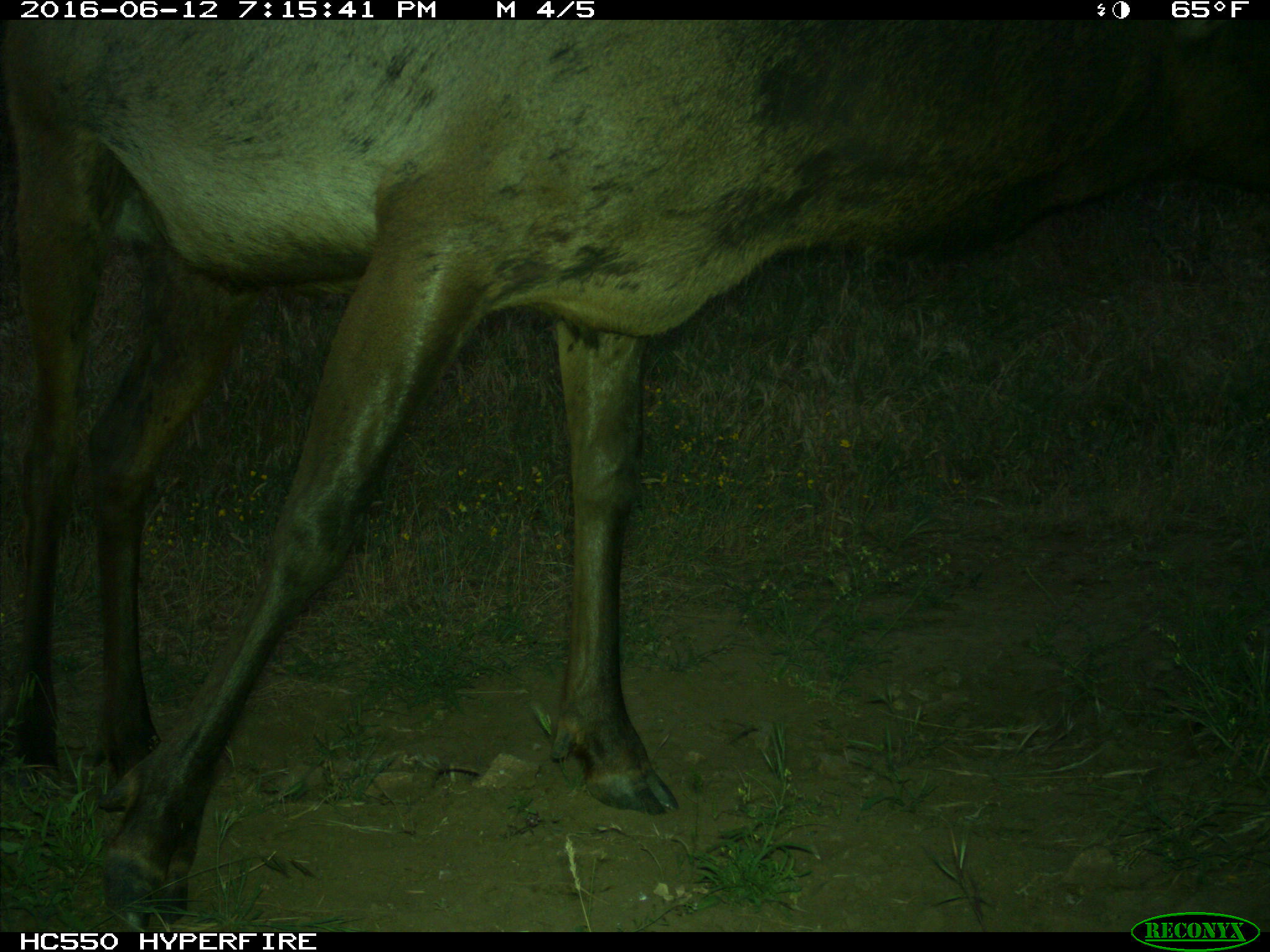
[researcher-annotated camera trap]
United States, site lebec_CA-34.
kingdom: Animalia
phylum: Chordata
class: Mammalia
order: Artiodactyla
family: Cervidae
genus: Cervus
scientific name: Cervus canadensis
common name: elk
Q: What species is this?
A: Cervus canadensis (elk).